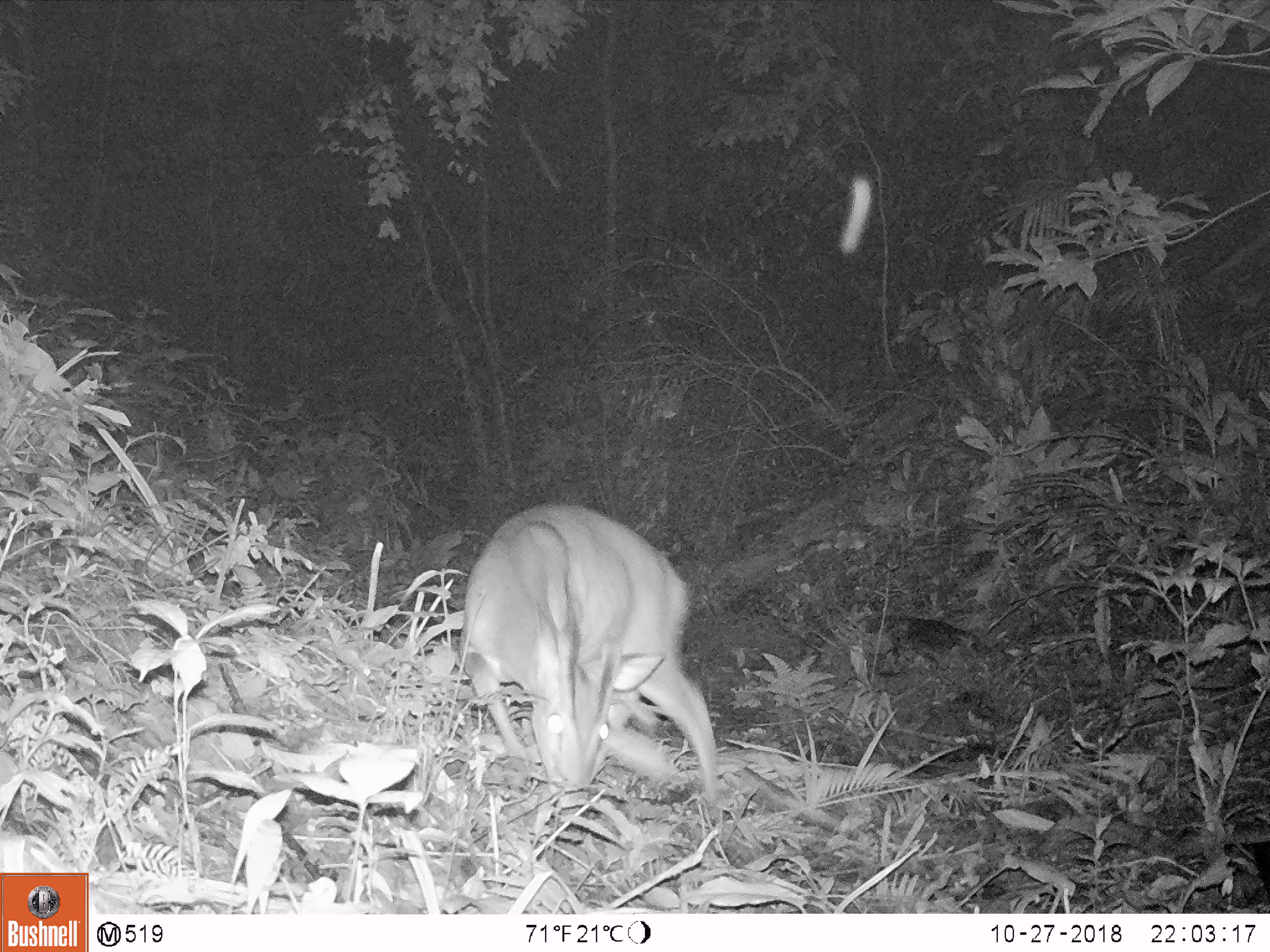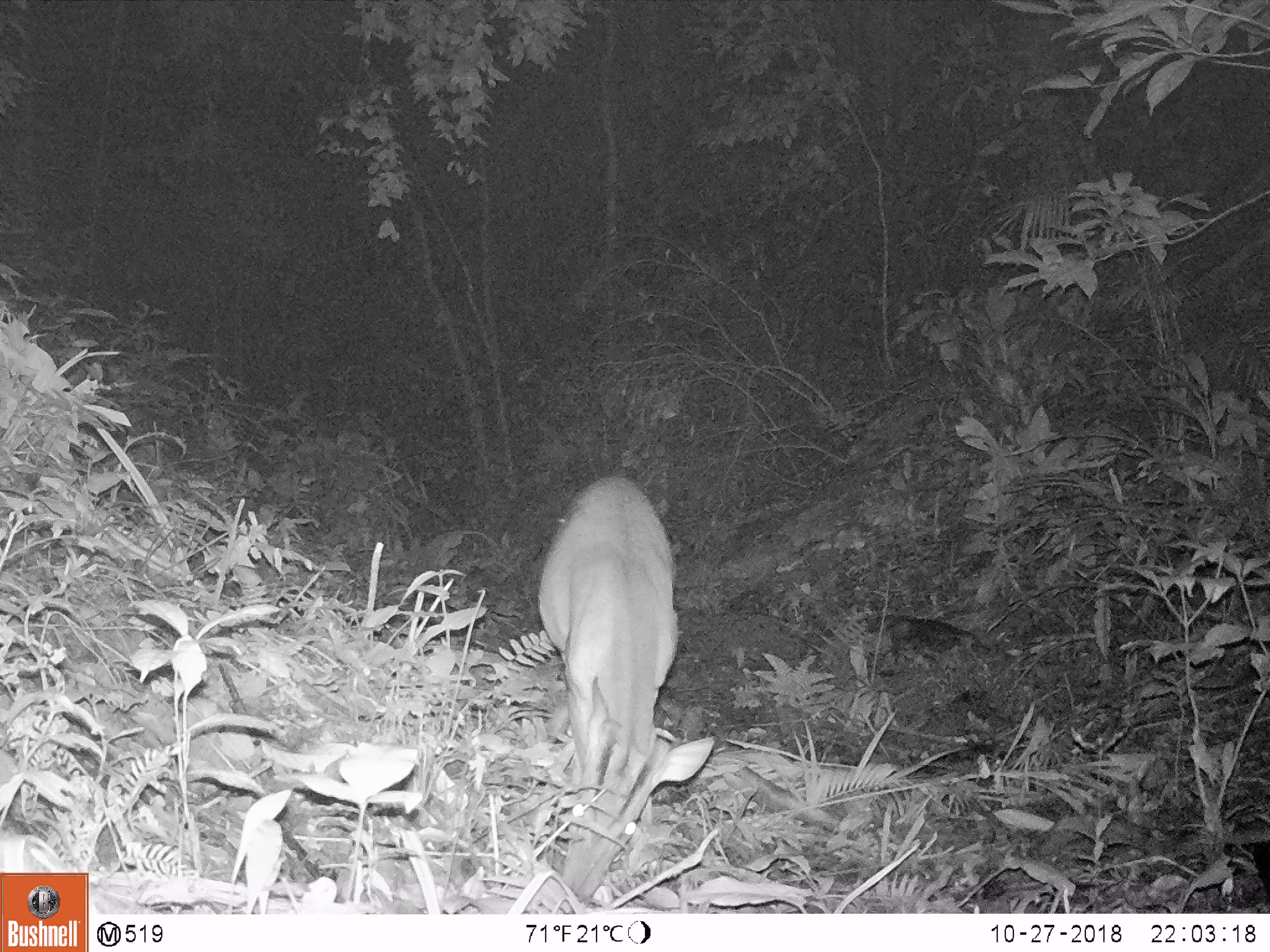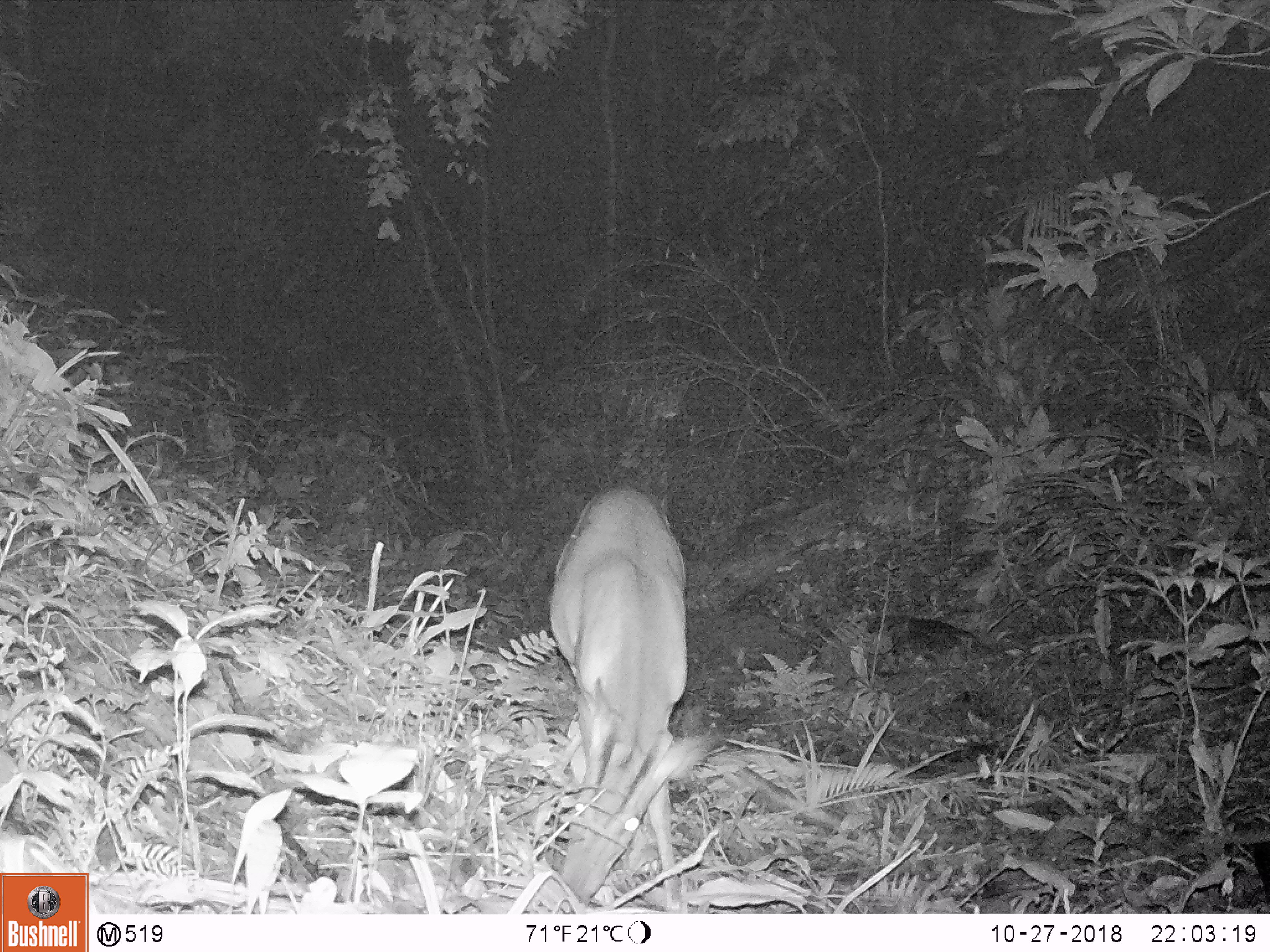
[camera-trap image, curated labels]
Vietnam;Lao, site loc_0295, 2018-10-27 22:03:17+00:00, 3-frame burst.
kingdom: Animalia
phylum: Chordata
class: Mammalia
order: Artiodactyla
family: Cervidae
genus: Muntiacus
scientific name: Muntiacus vuquangensis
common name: large-antlered muntjac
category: large antlered muntjac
Large antlered muntjac (large-antlered muntjac) (Muntiacus vuquangensis). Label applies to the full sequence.